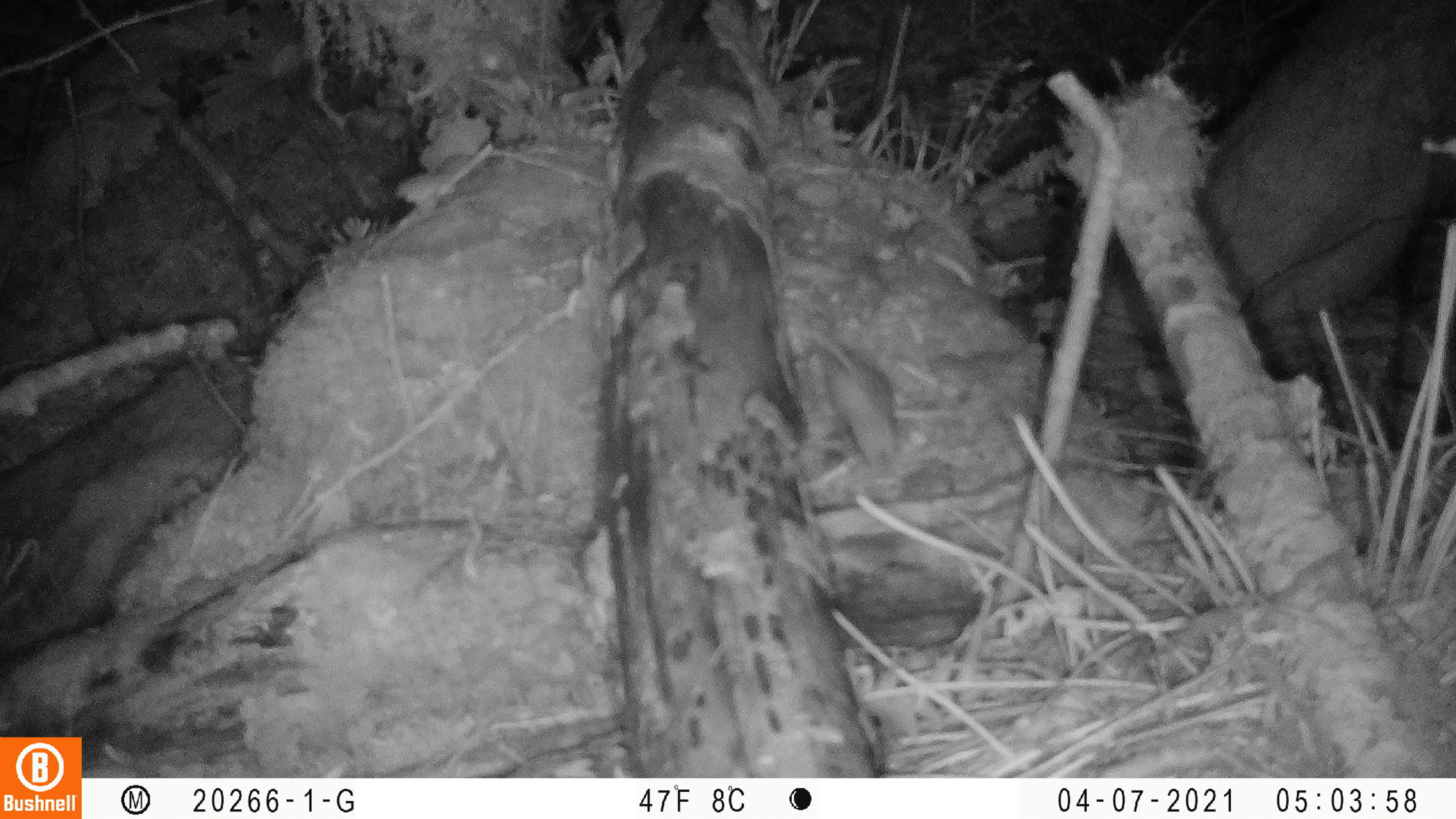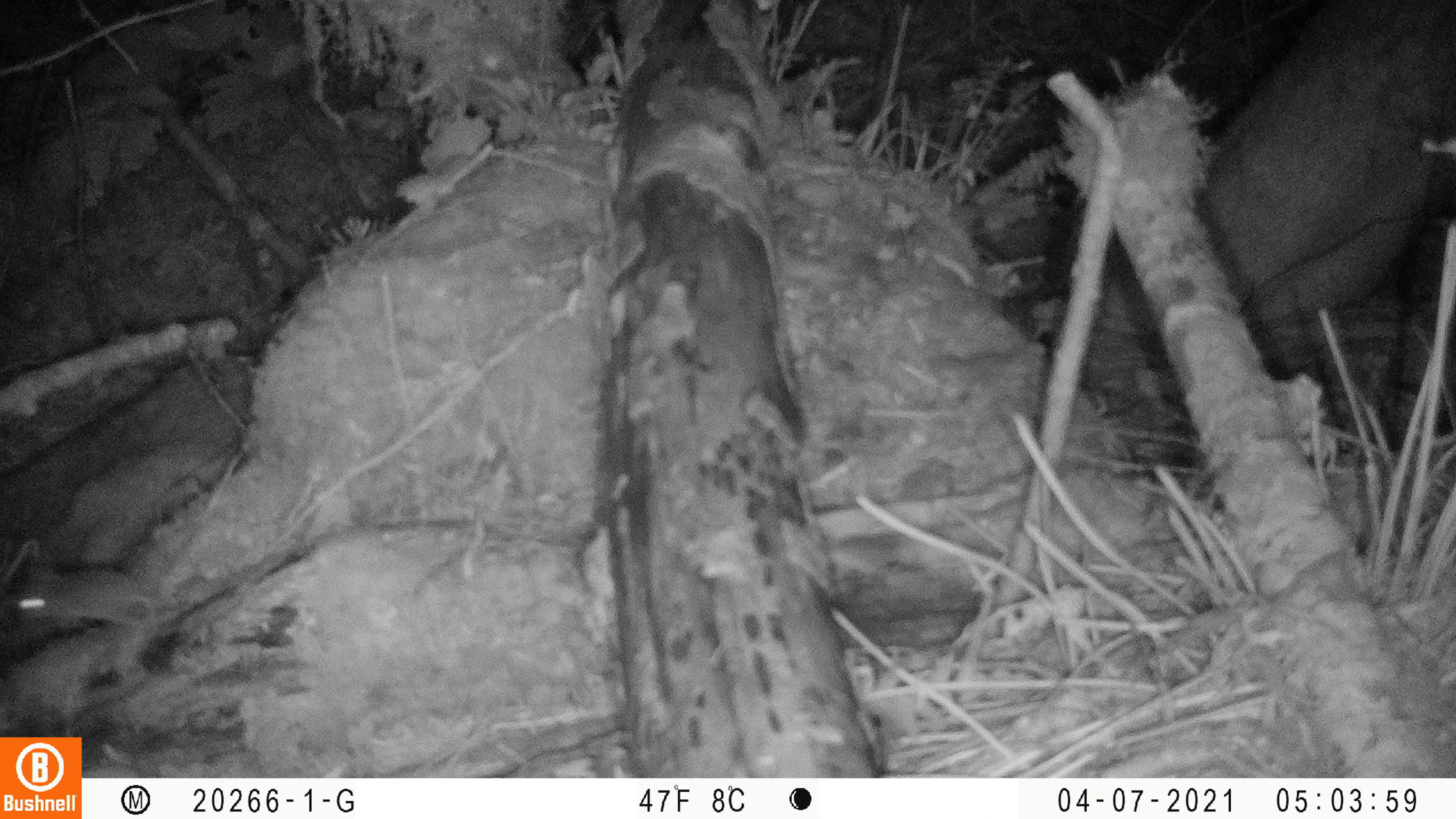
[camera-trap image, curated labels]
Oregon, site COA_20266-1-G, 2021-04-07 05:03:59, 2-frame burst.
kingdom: Animalia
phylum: Chordata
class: Mammalia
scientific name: Mammalia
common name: small mammal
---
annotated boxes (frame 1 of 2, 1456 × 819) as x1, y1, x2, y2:
small mammal: 752, 305, 930, 486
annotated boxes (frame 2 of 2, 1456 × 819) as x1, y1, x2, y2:
small mammal: 0, 545, 244, 659